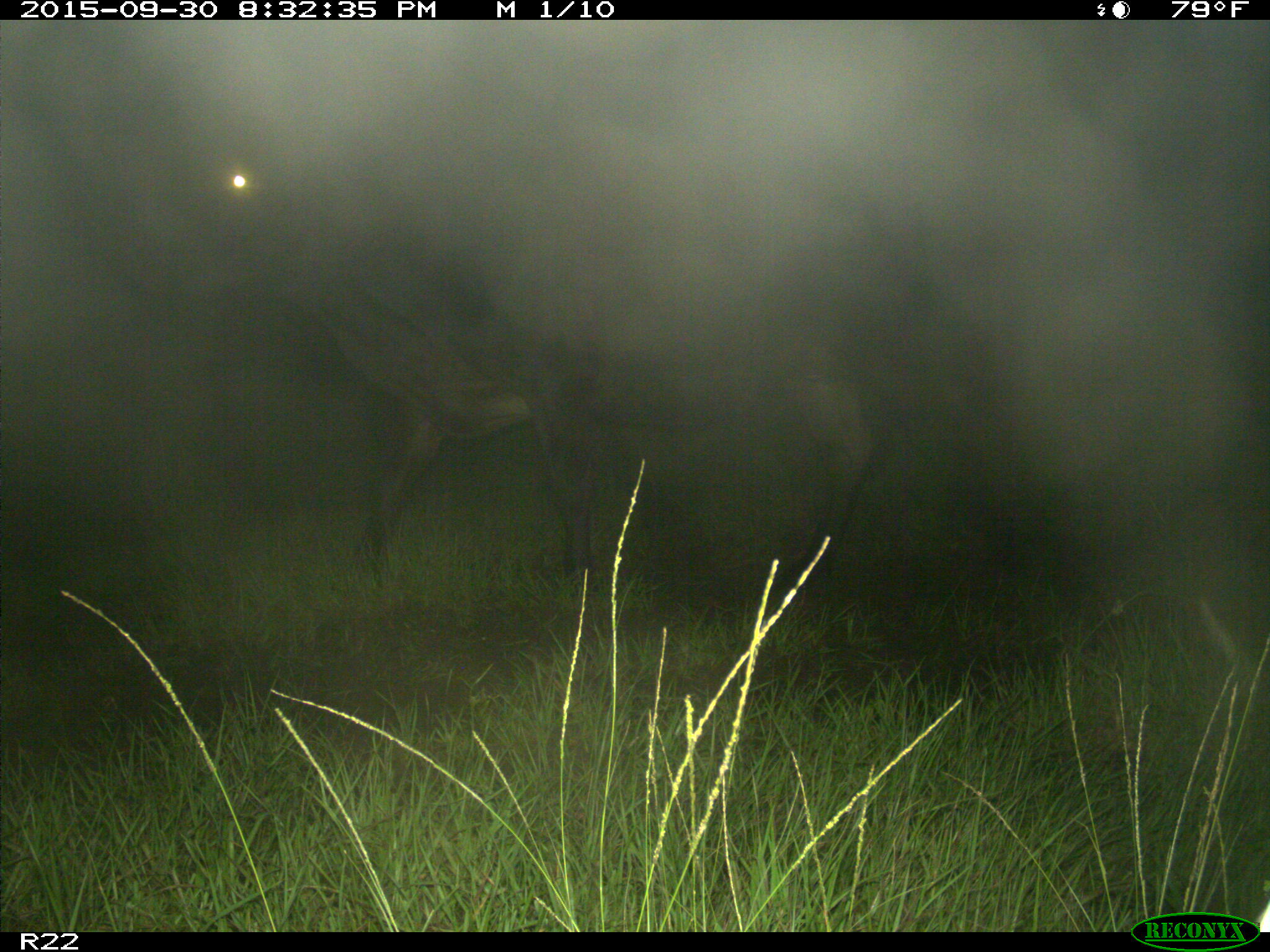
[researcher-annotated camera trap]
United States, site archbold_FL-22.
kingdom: Animalia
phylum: Chordata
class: Mammalia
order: Artiodactyla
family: Bovidae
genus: Bos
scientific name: Bos taurus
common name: domestic cow